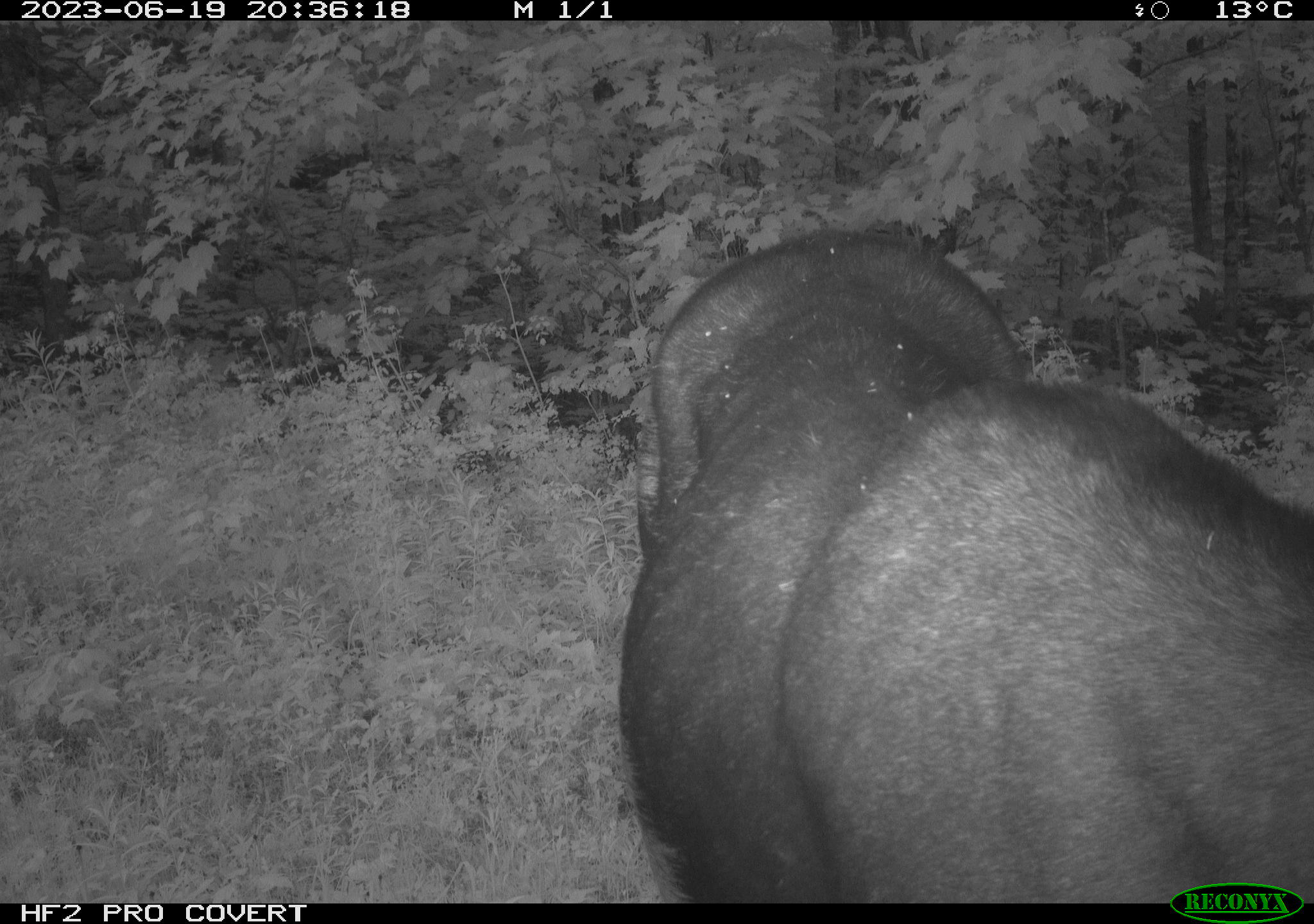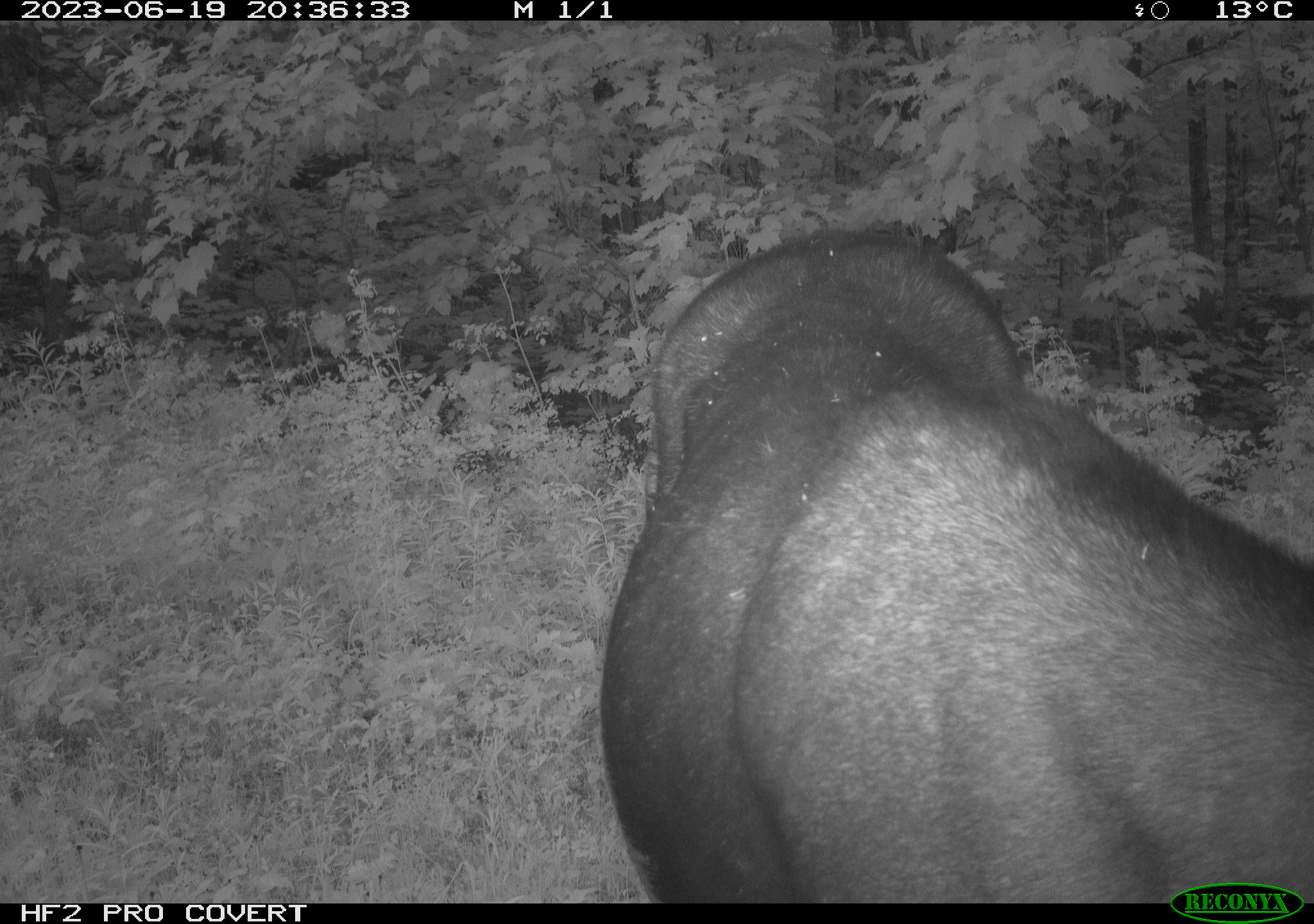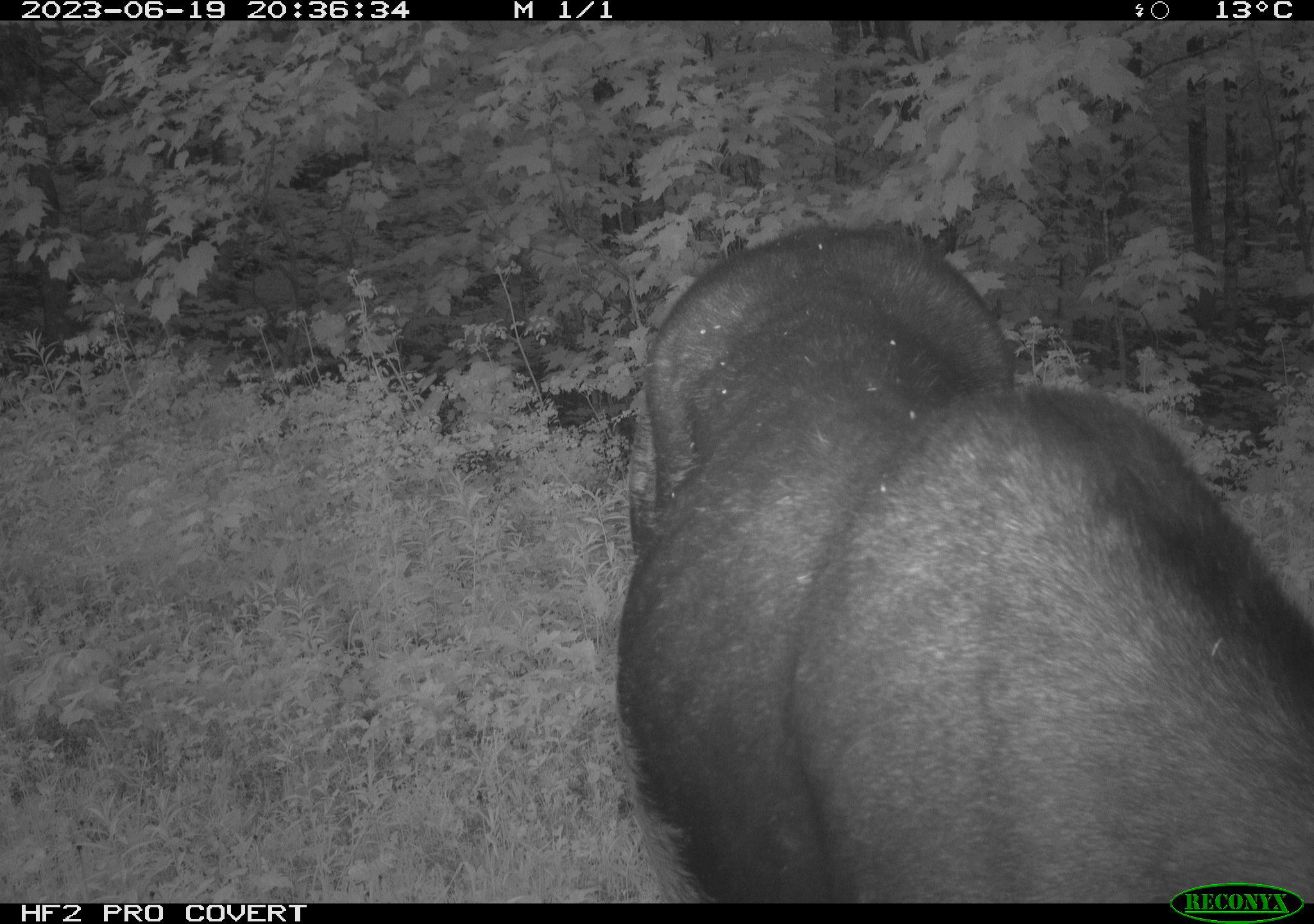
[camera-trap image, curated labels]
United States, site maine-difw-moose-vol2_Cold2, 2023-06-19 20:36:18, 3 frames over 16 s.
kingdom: Animalia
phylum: Chordata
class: Mammalia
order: Artiodactyla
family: Cervidae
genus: Alces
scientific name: Alces alces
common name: moose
Moose (Alces alces).